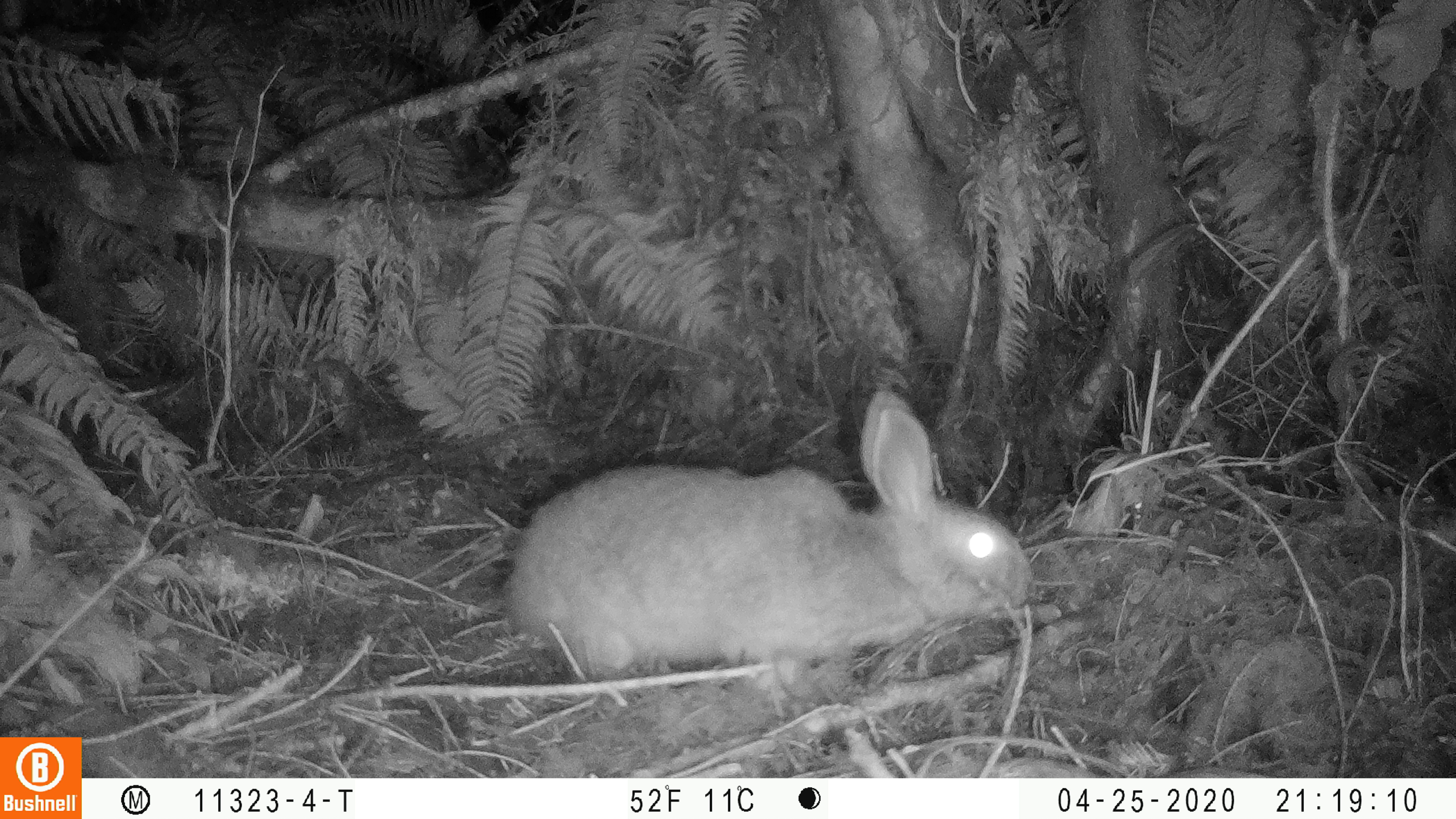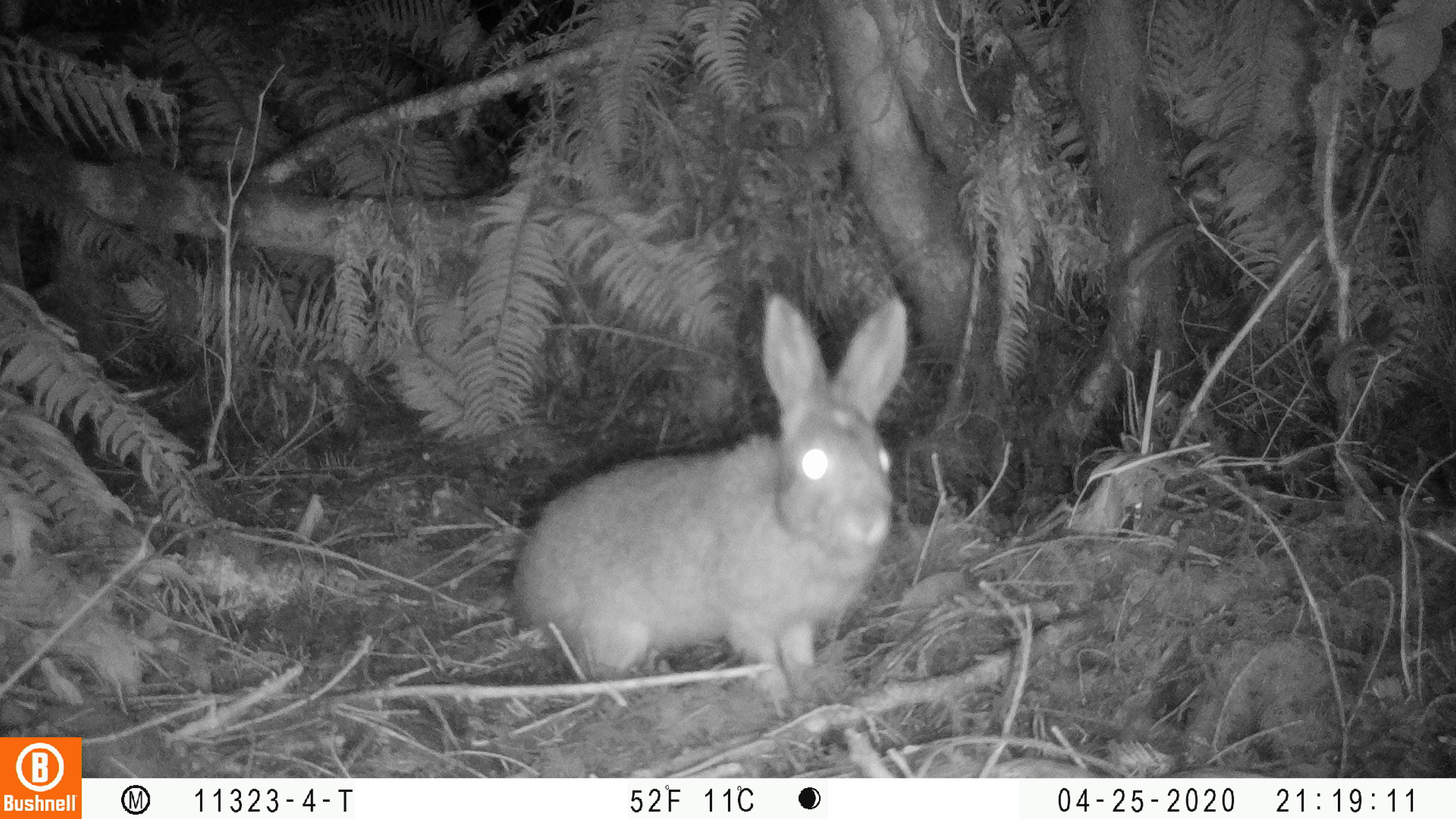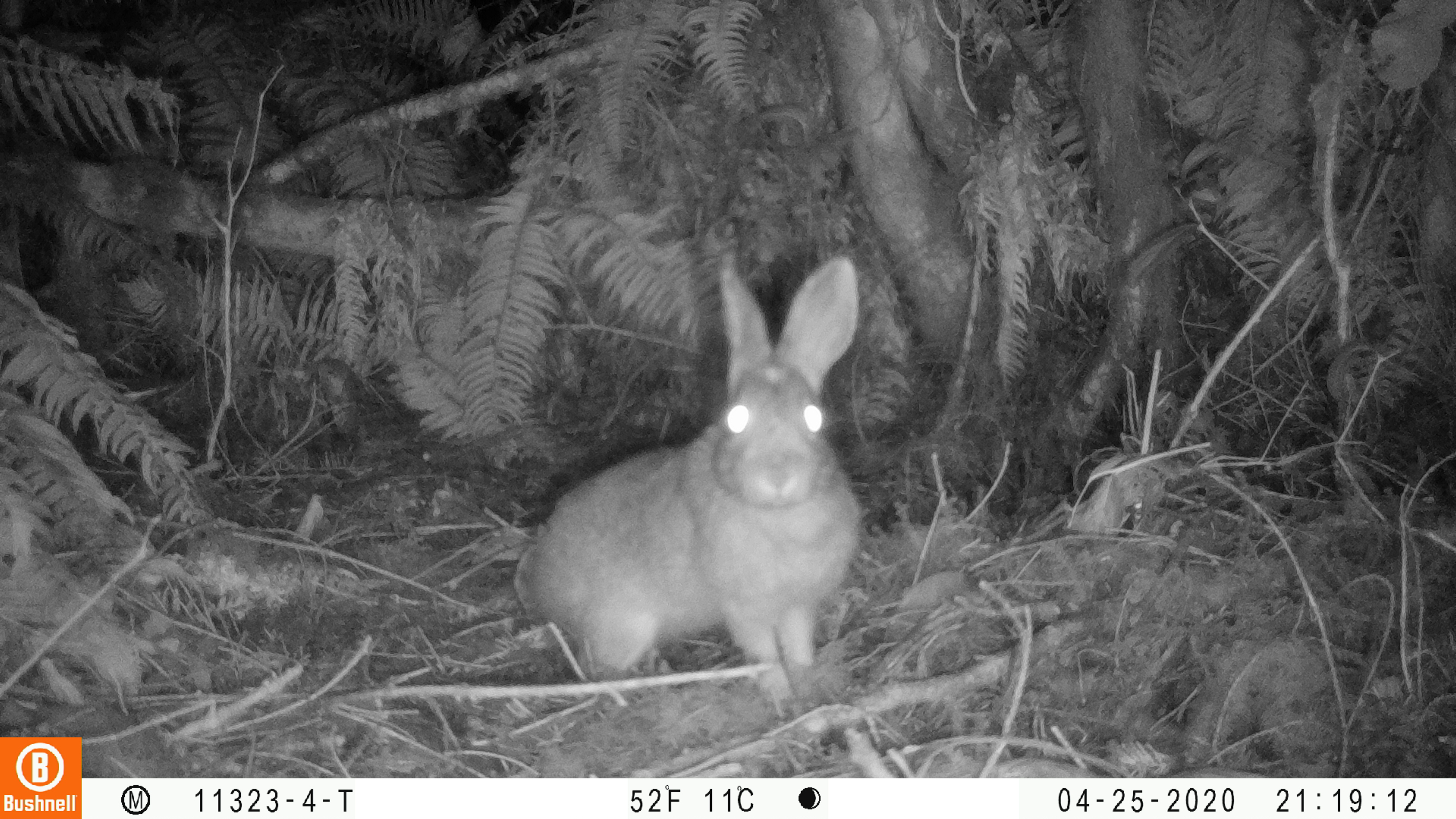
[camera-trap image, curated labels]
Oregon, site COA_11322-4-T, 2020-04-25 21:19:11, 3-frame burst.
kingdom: Animalia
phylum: Chordata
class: Mammalia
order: Lagomorpha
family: Leporidae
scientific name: Leporidae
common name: hares and rabbits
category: leporidae family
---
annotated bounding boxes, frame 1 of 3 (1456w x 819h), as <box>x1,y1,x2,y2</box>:
leporidae family: <box>497,381,1033,684</box>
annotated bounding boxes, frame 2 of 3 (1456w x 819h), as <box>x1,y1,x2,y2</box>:
leporidae family: <box>503,290,915,708</box>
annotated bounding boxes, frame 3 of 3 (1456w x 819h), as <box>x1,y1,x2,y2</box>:
leporidae family: <box>503,248,889,695</box>